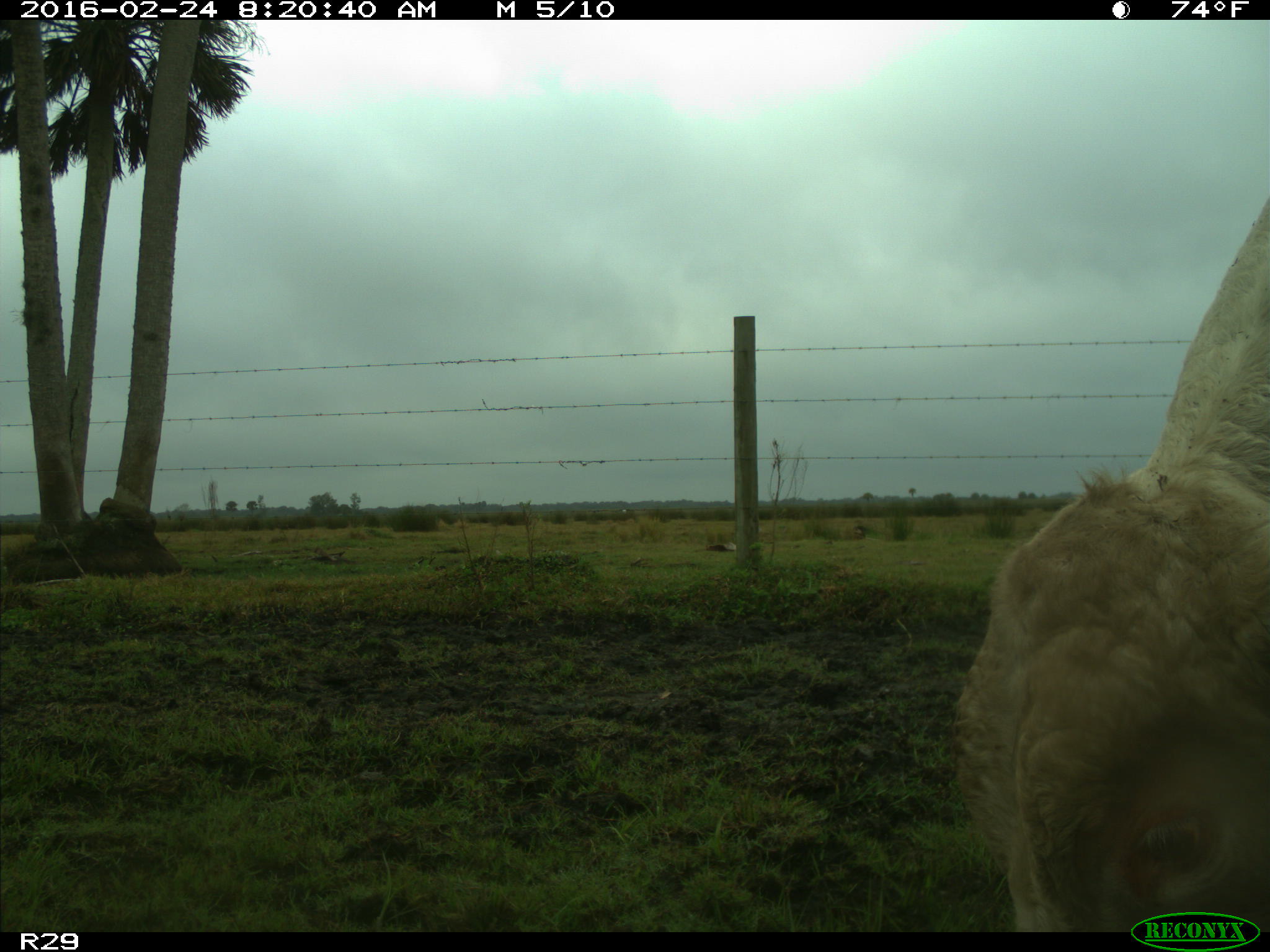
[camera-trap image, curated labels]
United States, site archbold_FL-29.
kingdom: Animalia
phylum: Chordata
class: Mammalia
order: Artiodactyla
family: Bovidae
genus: Bos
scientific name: Bos taurus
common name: domestic cow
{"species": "Bos taurus (domestic cow)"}